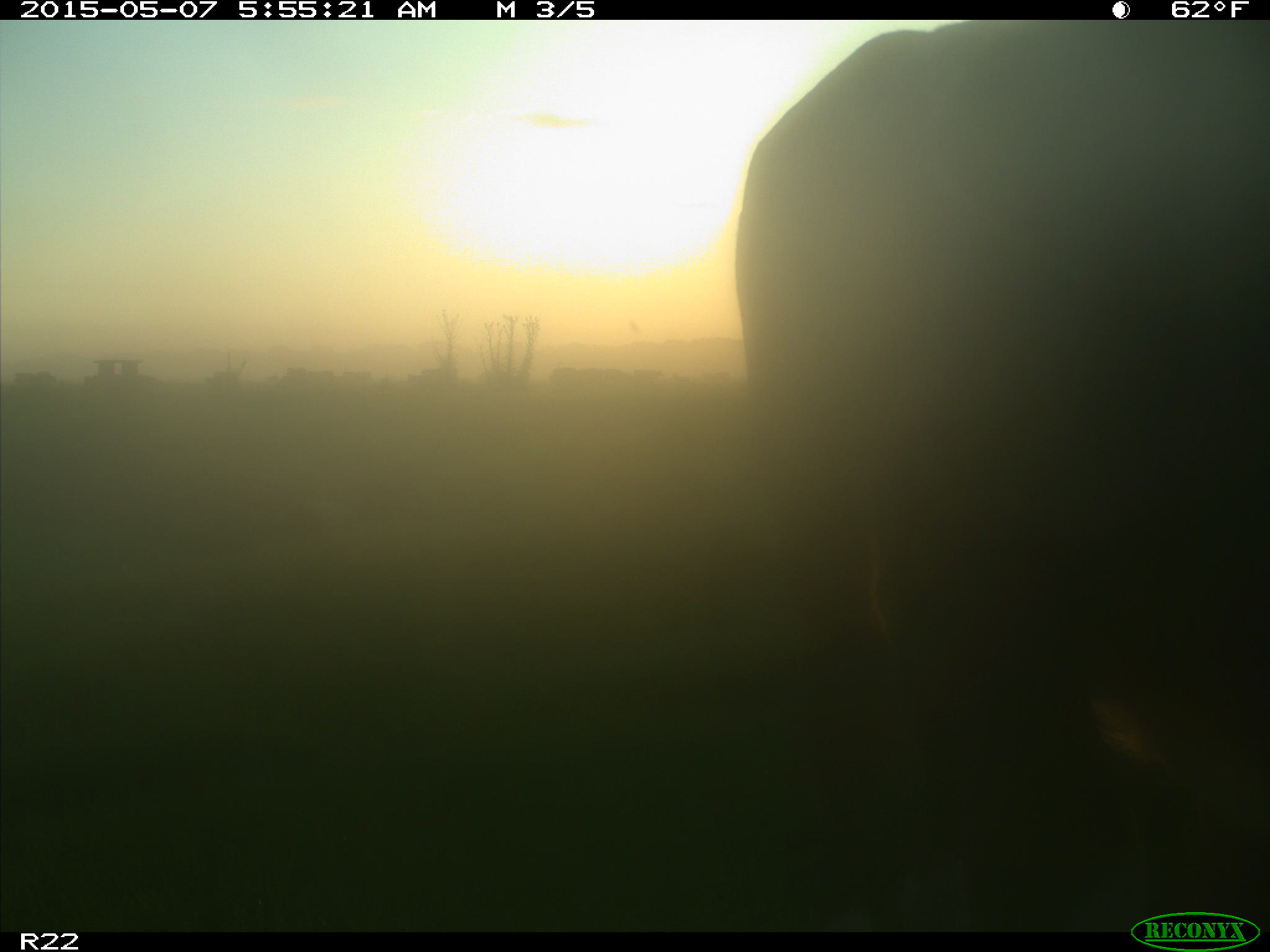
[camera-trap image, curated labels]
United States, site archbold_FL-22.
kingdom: Animalia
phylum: Chordata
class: Mammalia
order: Artiodactyla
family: Bovidae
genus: Bos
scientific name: Bos taurus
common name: domestic cow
Bos taurus (domestic cow).